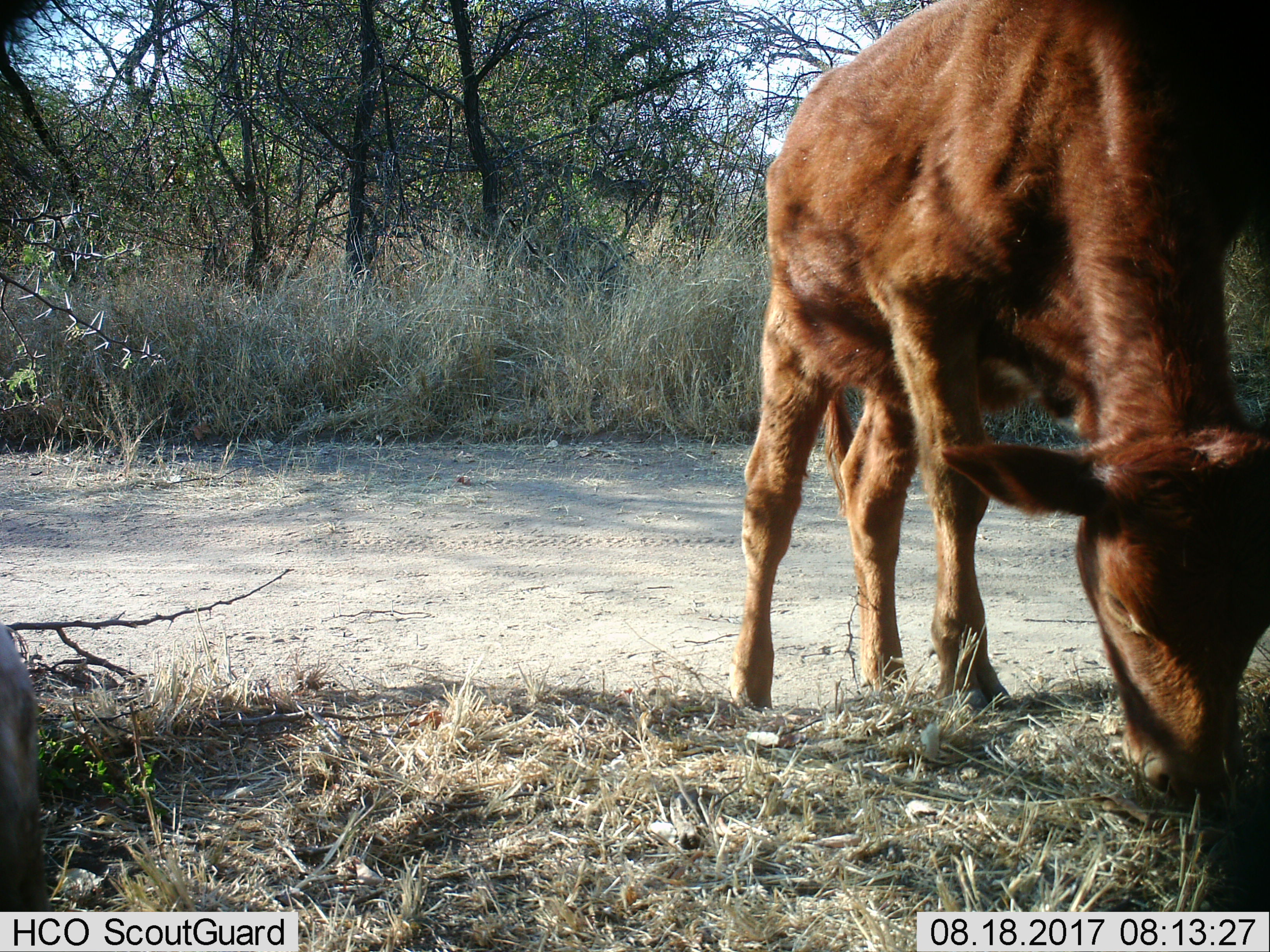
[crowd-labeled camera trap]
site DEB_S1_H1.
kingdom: Animalia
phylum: Chordata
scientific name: Vertebrata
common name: domestic animal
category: domesticanimal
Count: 1.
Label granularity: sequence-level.